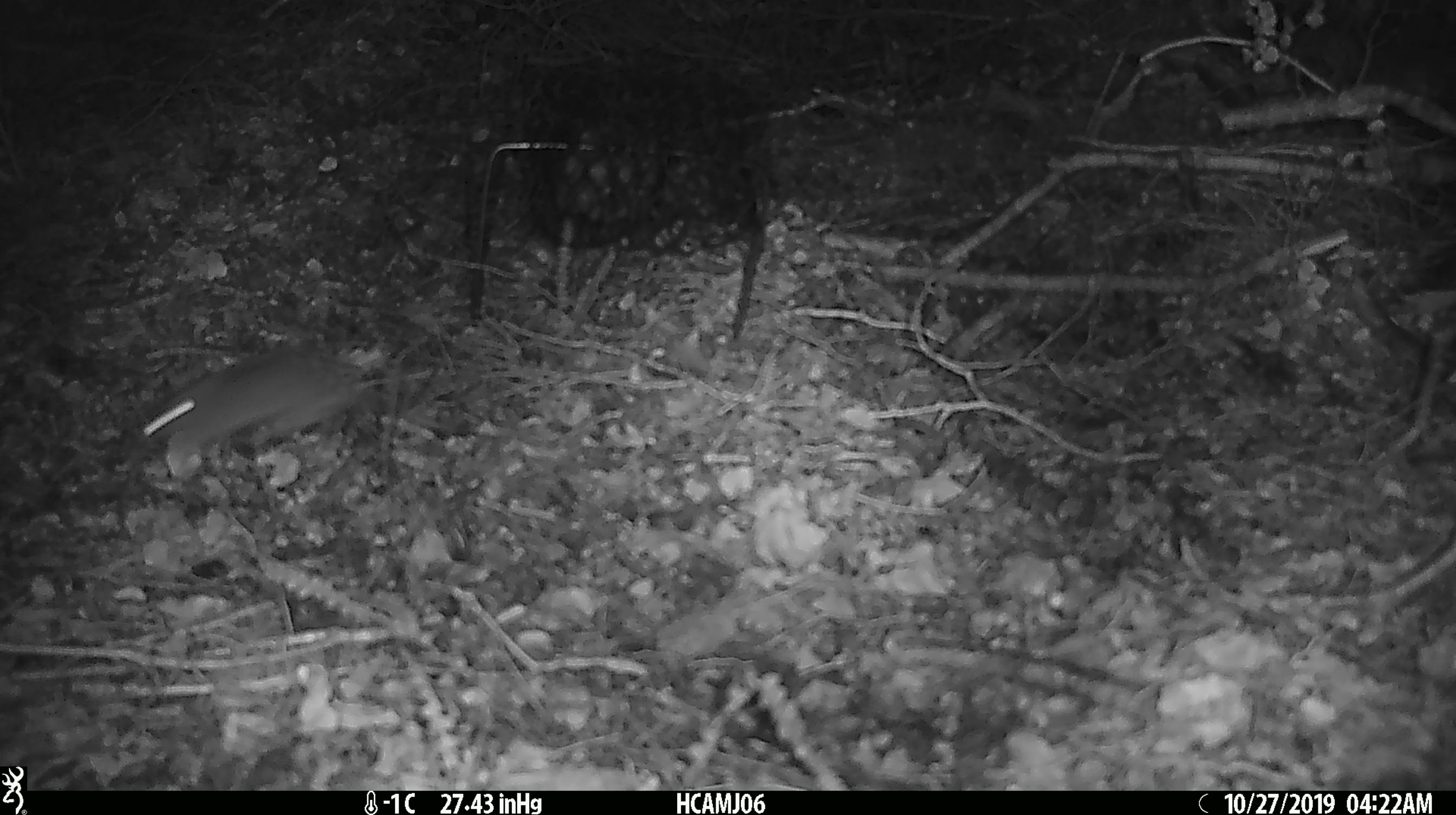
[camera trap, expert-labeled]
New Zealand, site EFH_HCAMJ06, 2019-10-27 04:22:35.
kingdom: Animalia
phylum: Chordata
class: Mammalia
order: Rodentia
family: Muridae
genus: Mus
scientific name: Mus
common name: mouse